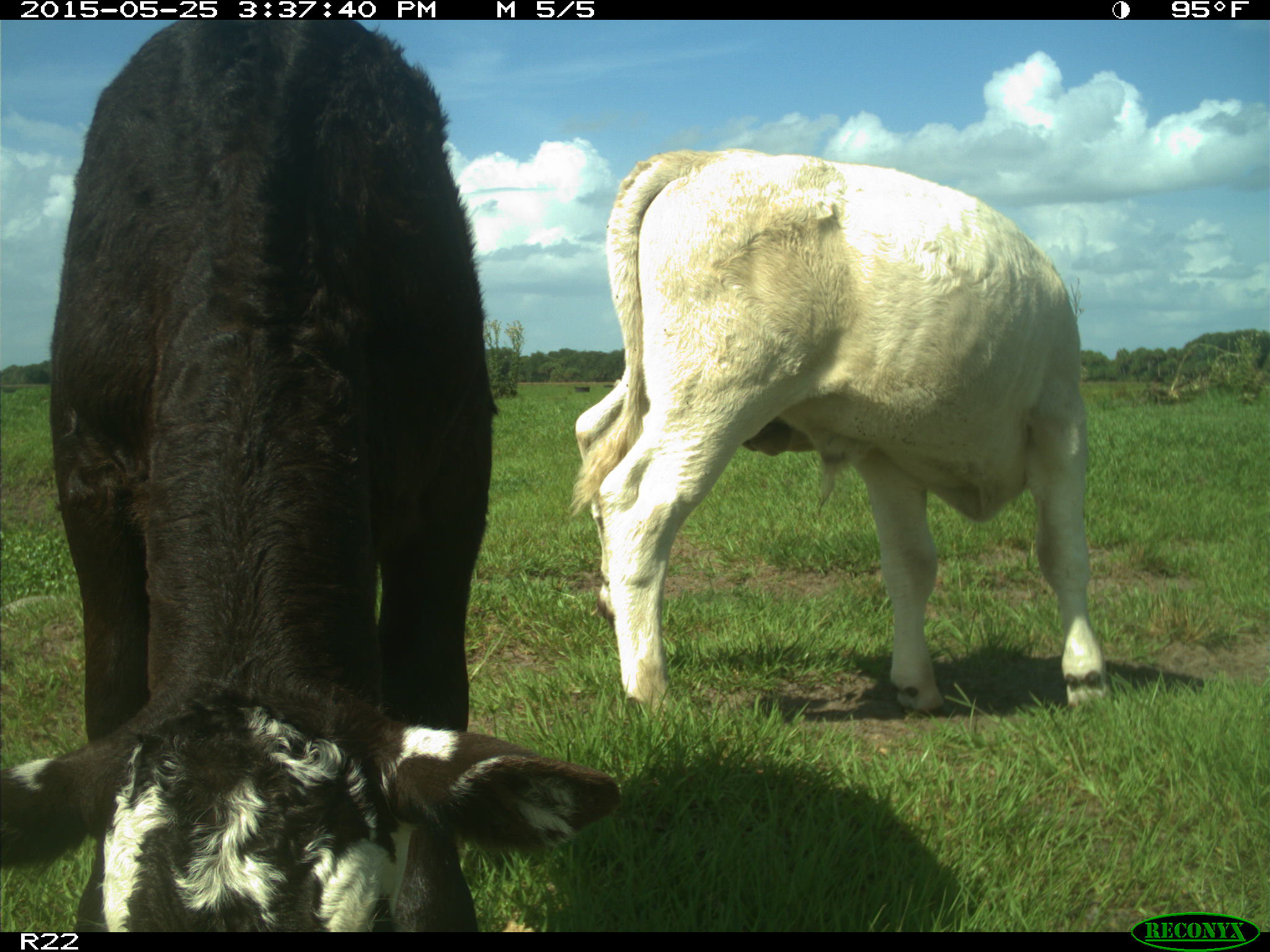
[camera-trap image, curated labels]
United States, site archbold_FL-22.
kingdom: Animalia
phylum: Chordata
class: Mammalia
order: Artiodactyla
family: Bovidae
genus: Bos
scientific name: Bos taurus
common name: domestic cow